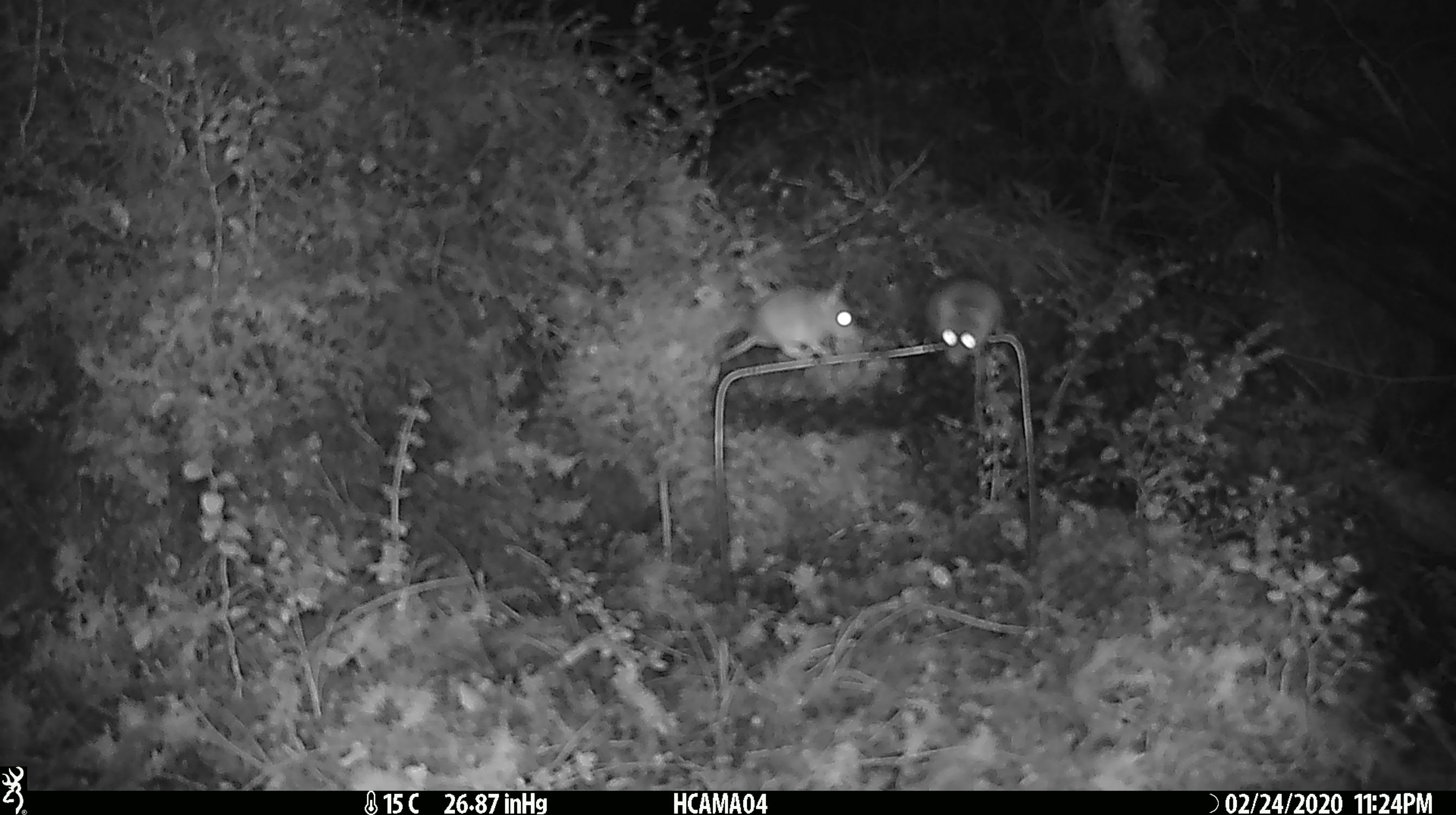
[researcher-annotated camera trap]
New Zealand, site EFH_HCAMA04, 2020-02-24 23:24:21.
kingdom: Animalia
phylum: Chordata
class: Mammalia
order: Rodentia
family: Muridae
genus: Mus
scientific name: Mus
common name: mouse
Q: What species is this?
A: Mouse (Mus).